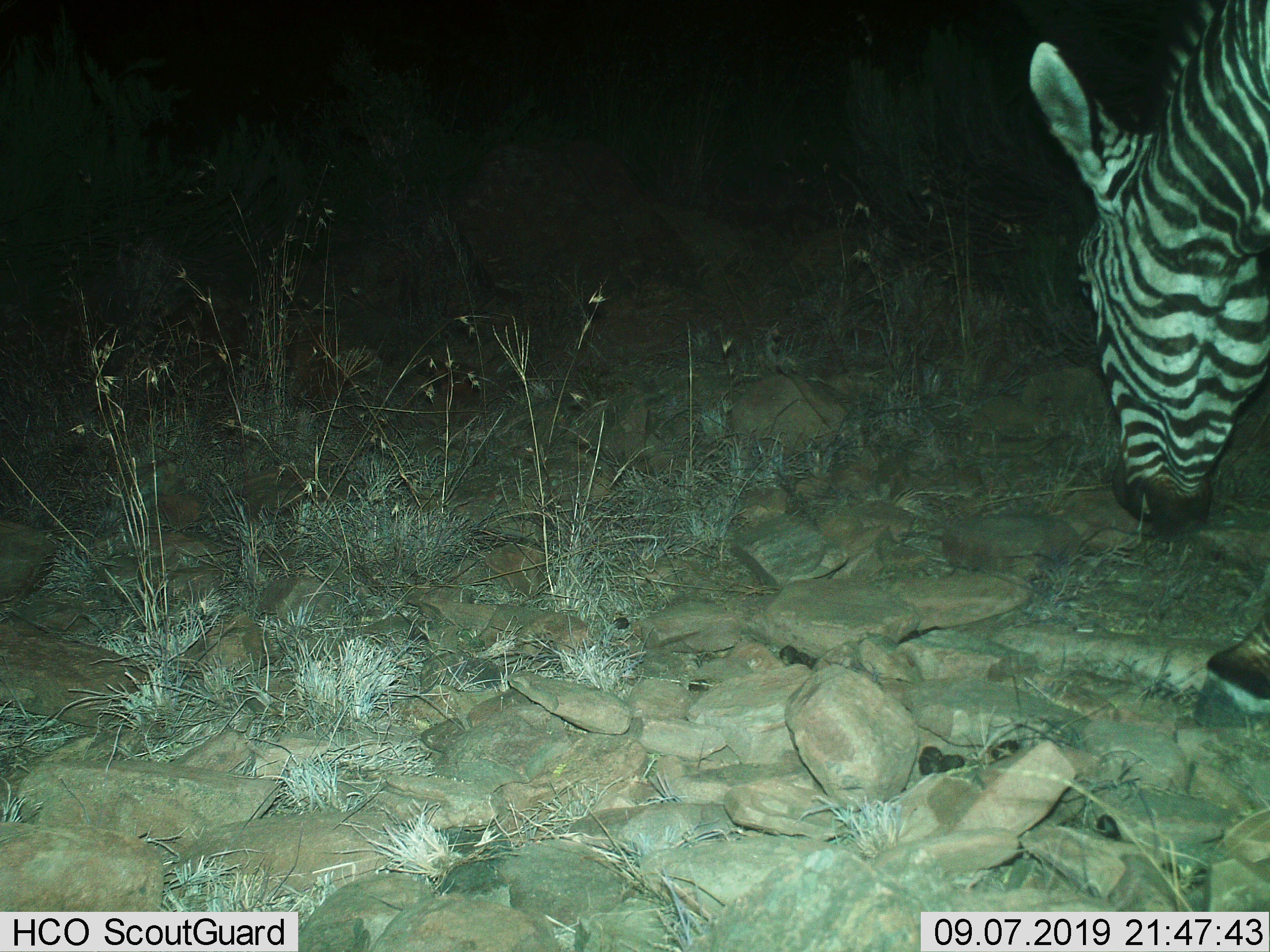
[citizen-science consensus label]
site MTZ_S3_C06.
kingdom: Animalia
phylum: Chordata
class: Mammalia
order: Perissodactyla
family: Equidae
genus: Equus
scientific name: Equus zebra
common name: mountain zebra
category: zebramountain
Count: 1.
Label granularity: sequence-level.